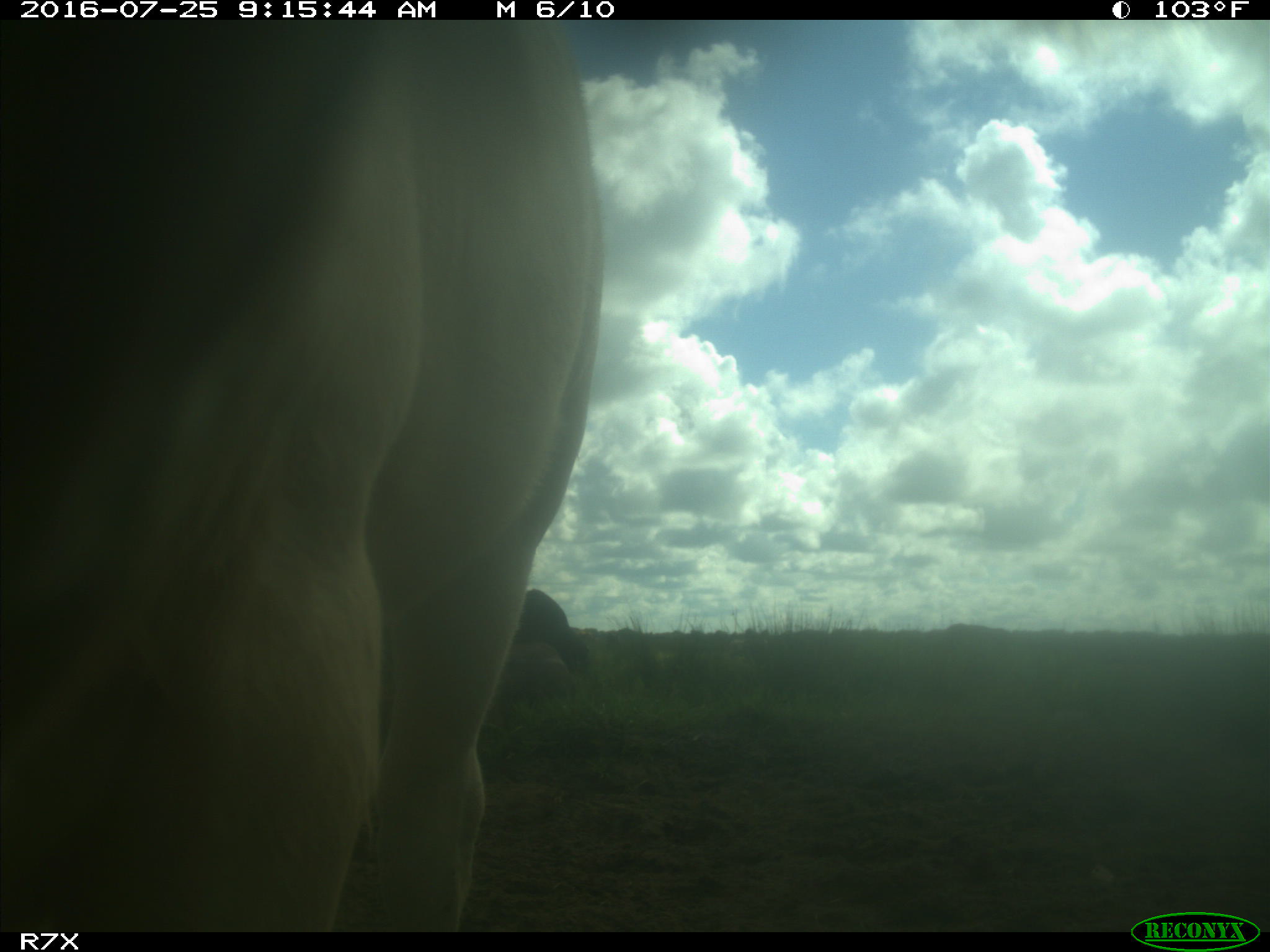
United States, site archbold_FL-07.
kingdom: Animalia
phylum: Chordata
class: Mammalia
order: Artiodactyla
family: Bovidae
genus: Bos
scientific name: Bos taurus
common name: domestic cow